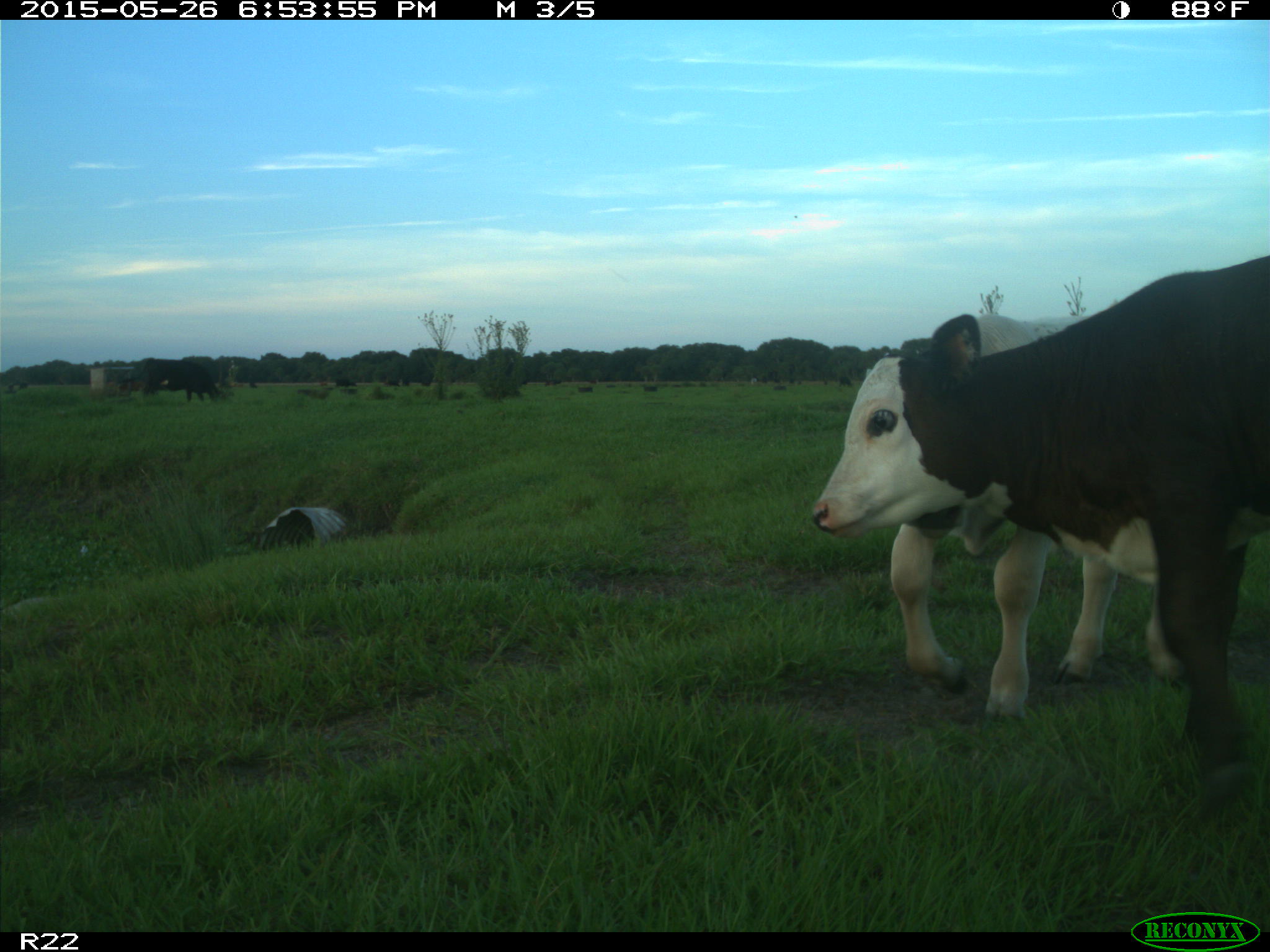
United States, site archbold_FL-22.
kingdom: Animalia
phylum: Chordata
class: Mammalia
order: Artiodactyla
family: Bovidae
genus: Bos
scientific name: Bos taurus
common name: domestic cow